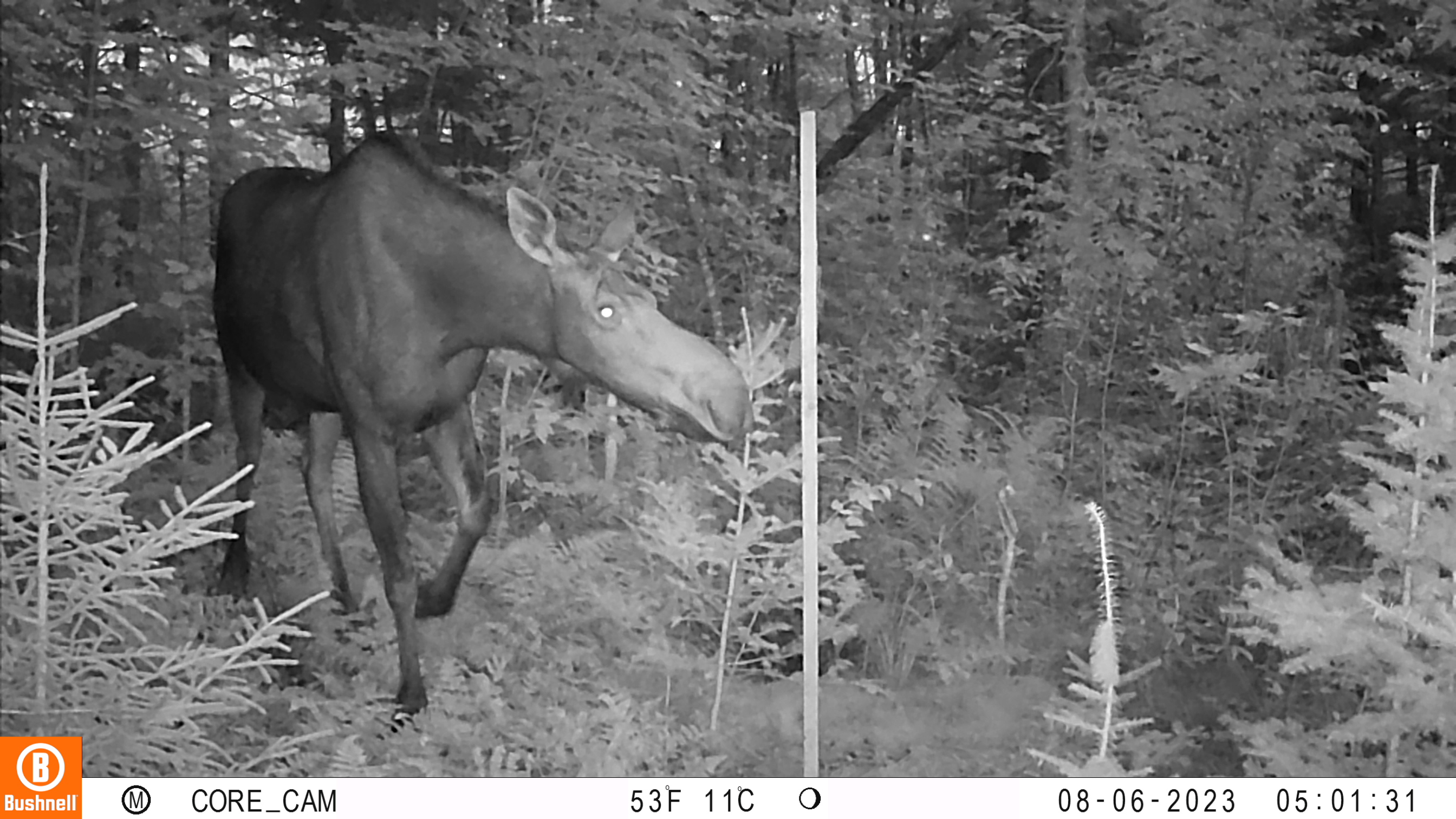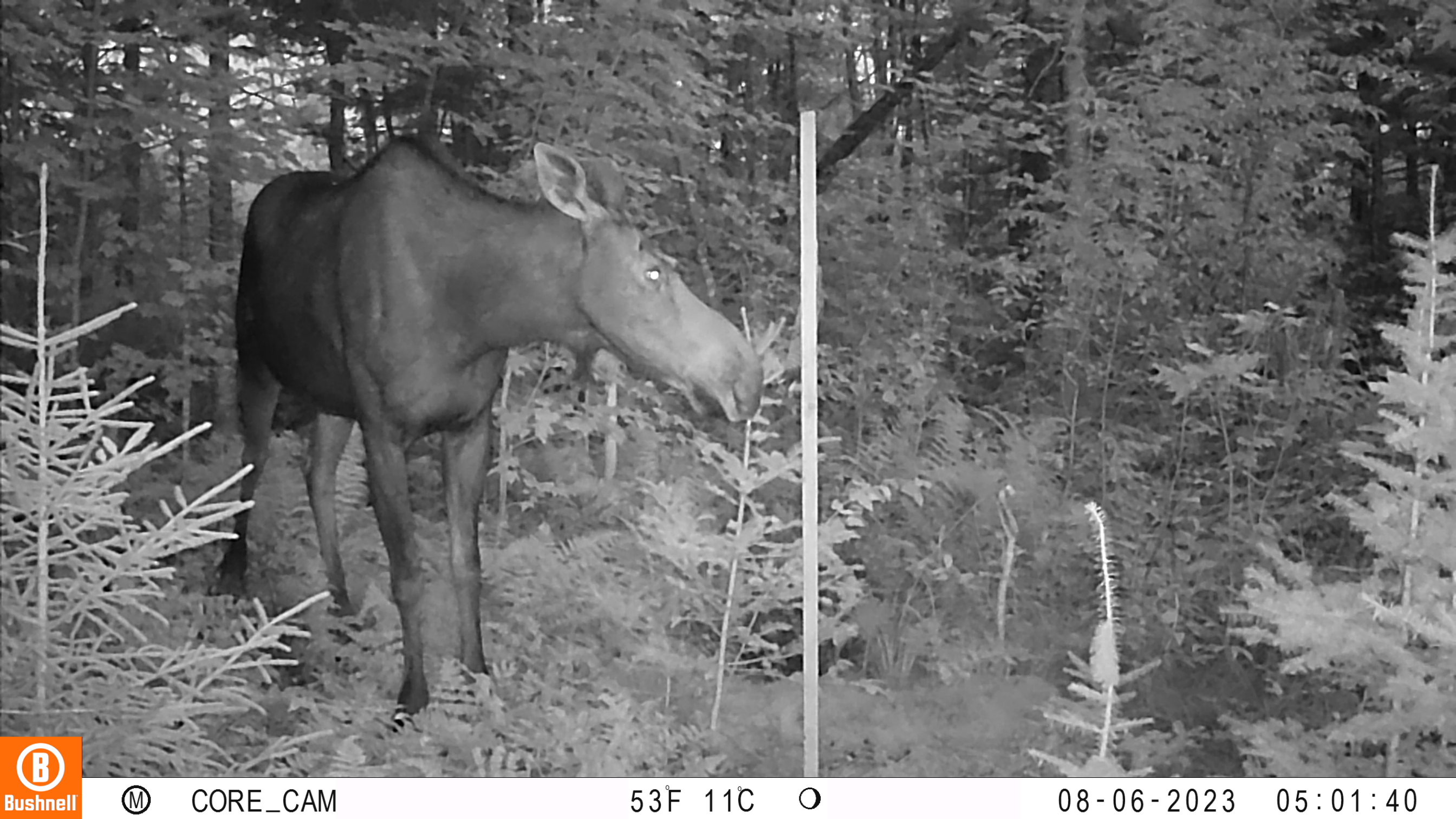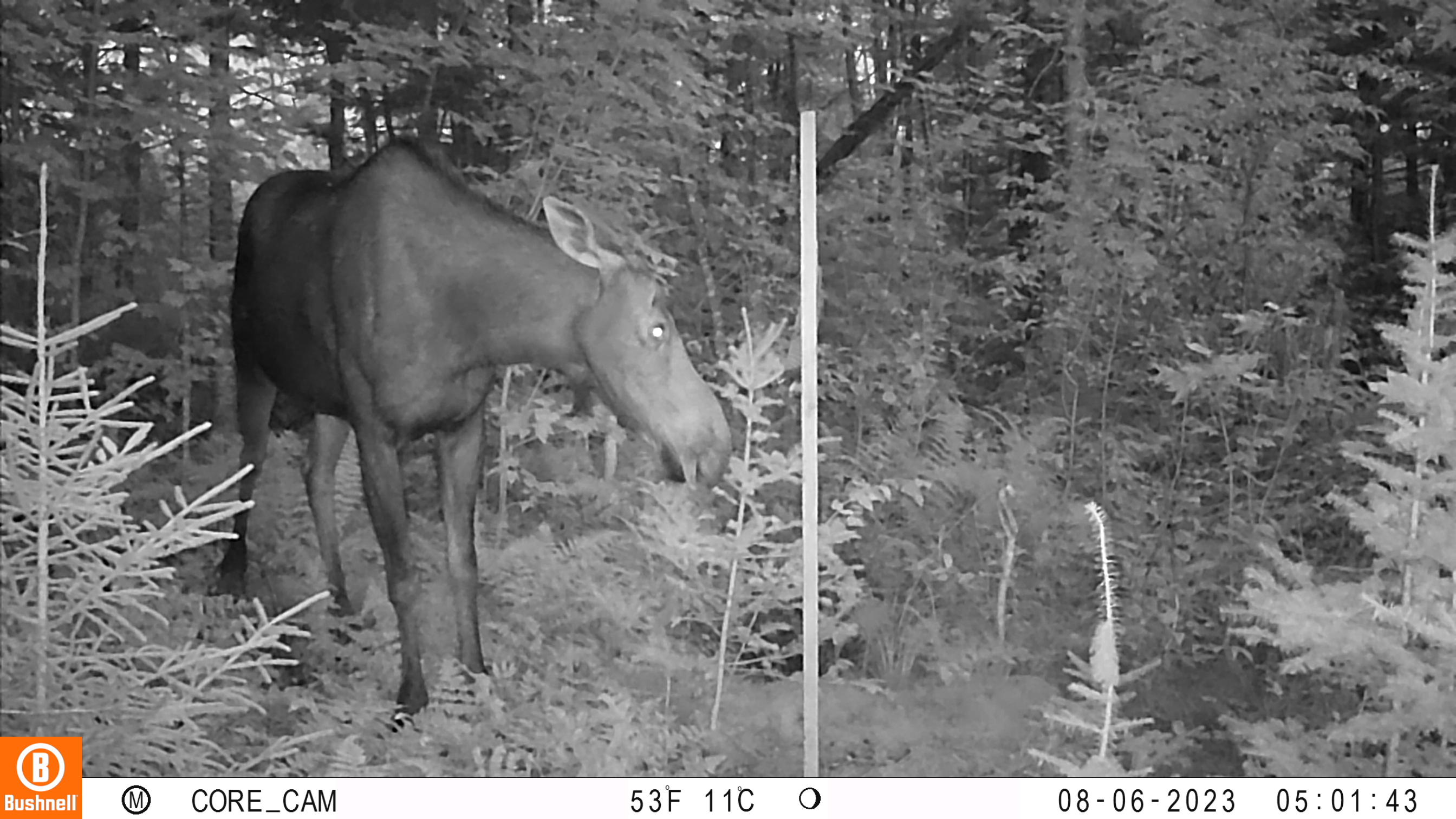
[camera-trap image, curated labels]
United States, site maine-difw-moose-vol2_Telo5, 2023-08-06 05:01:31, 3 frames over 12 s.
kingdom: Animalia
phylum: Chordata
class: Mammalia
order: Artiodactyla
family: Cervidae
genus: Alces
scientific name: Alces alces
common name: moose